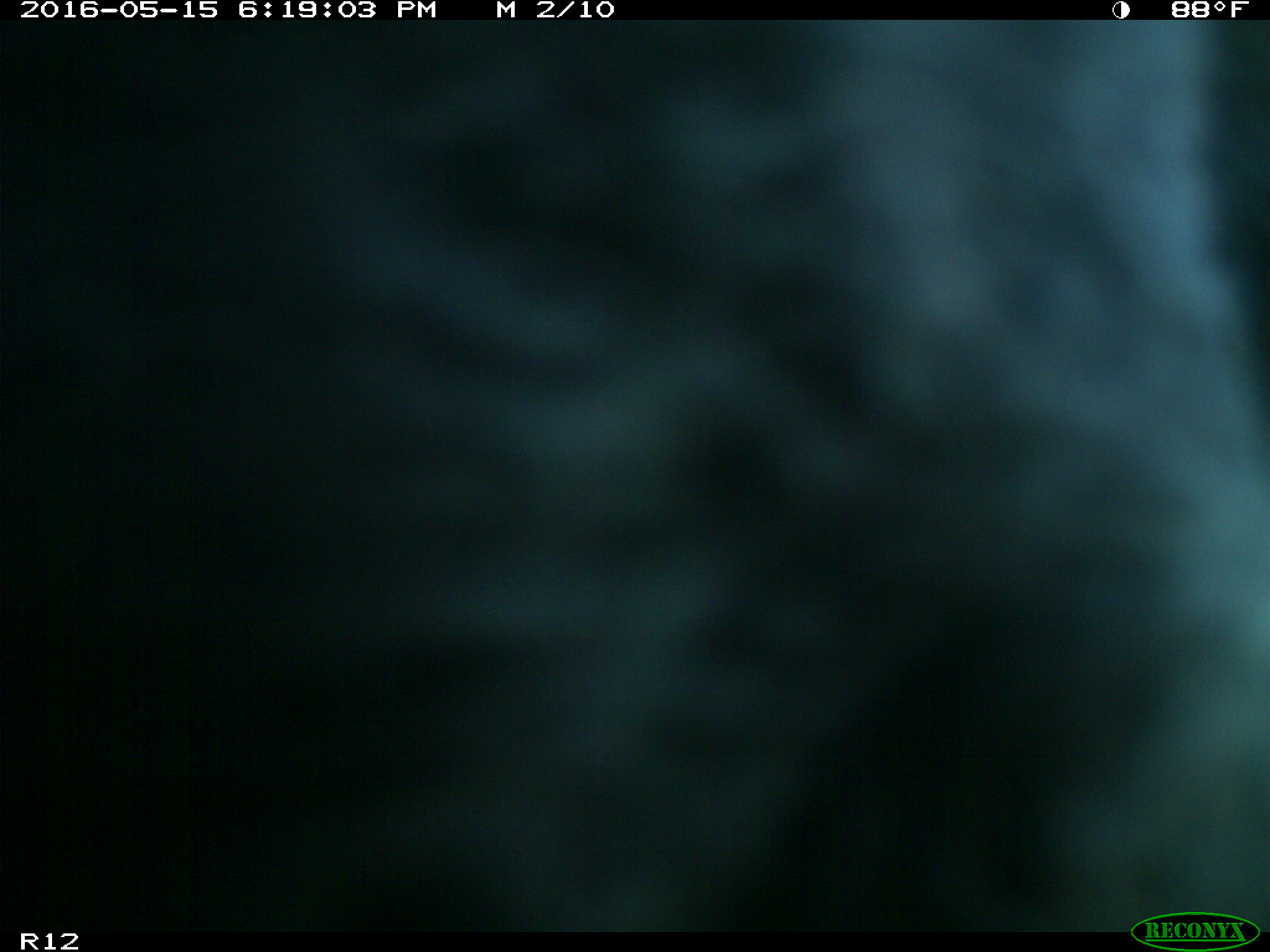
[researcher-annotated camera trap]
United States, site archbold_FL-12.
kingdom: Animalia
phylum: Chordata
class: Mammalia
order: Artiodactyla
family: Bovidae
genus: Bos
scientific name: Bos taurus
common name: domestic cow